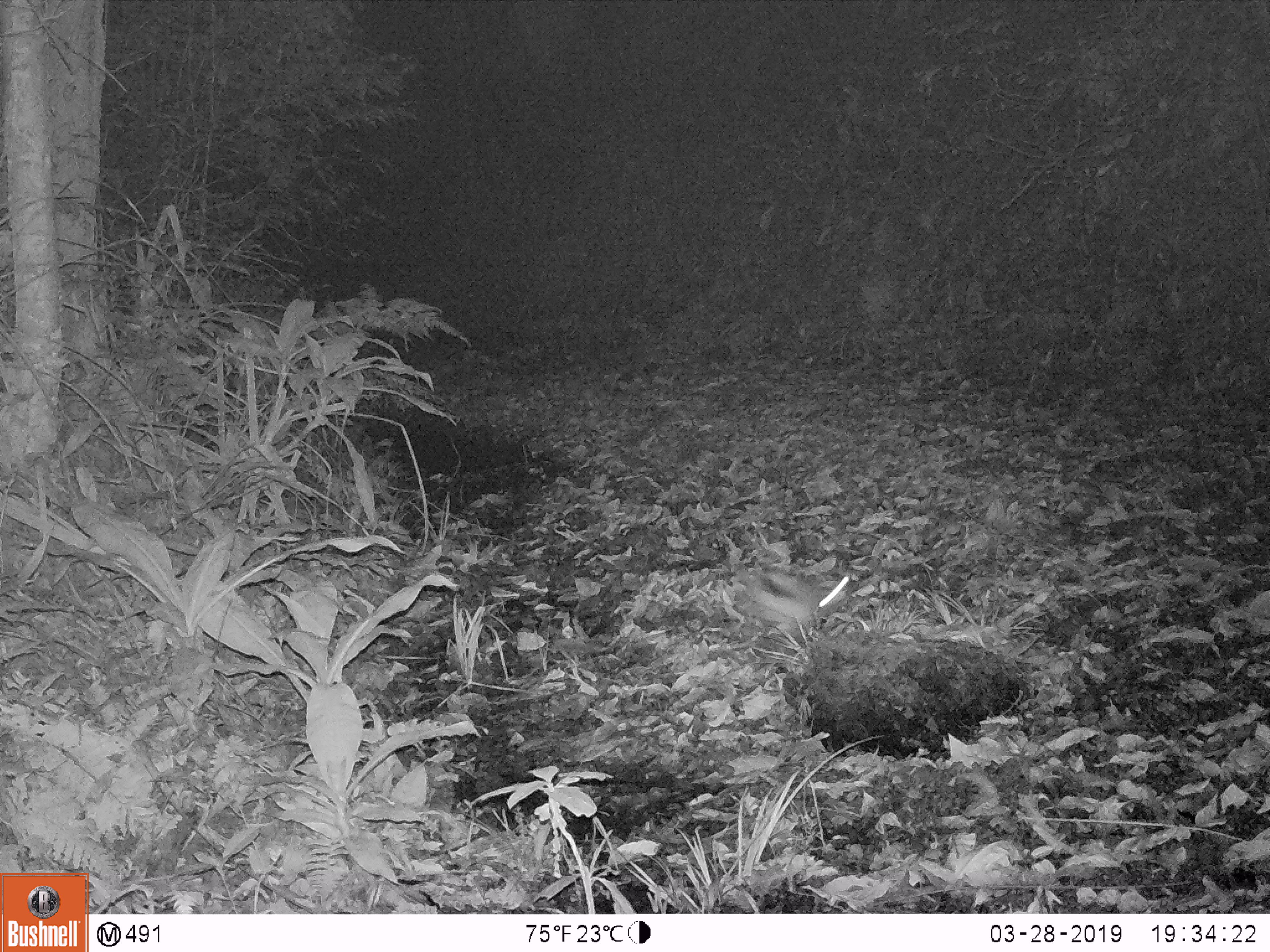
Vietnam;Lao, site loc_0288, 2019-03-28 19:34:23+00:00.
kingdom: Animalia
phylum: Chordata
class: Mammalia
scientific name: Mammalia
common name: mammal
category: unidentified small mammal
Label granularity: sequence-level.